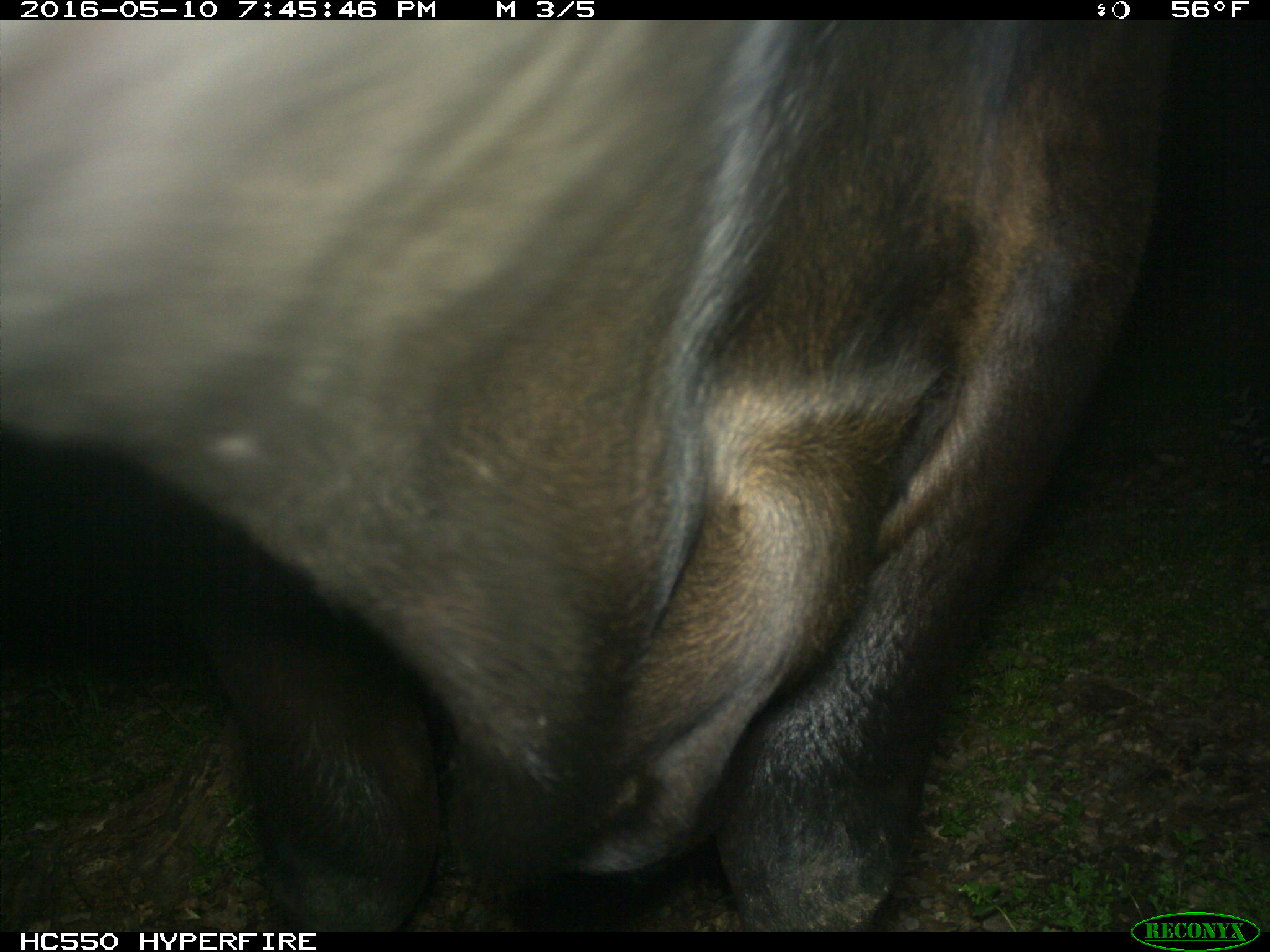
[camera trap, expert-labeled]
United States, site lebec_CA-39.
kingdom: Animalia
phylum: Chordata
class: Mammalia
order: Artiodactyla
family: Bovidae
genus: Bos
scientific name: Bos taurus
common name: domestic cow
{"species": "Bos taurus (domestic cow)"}